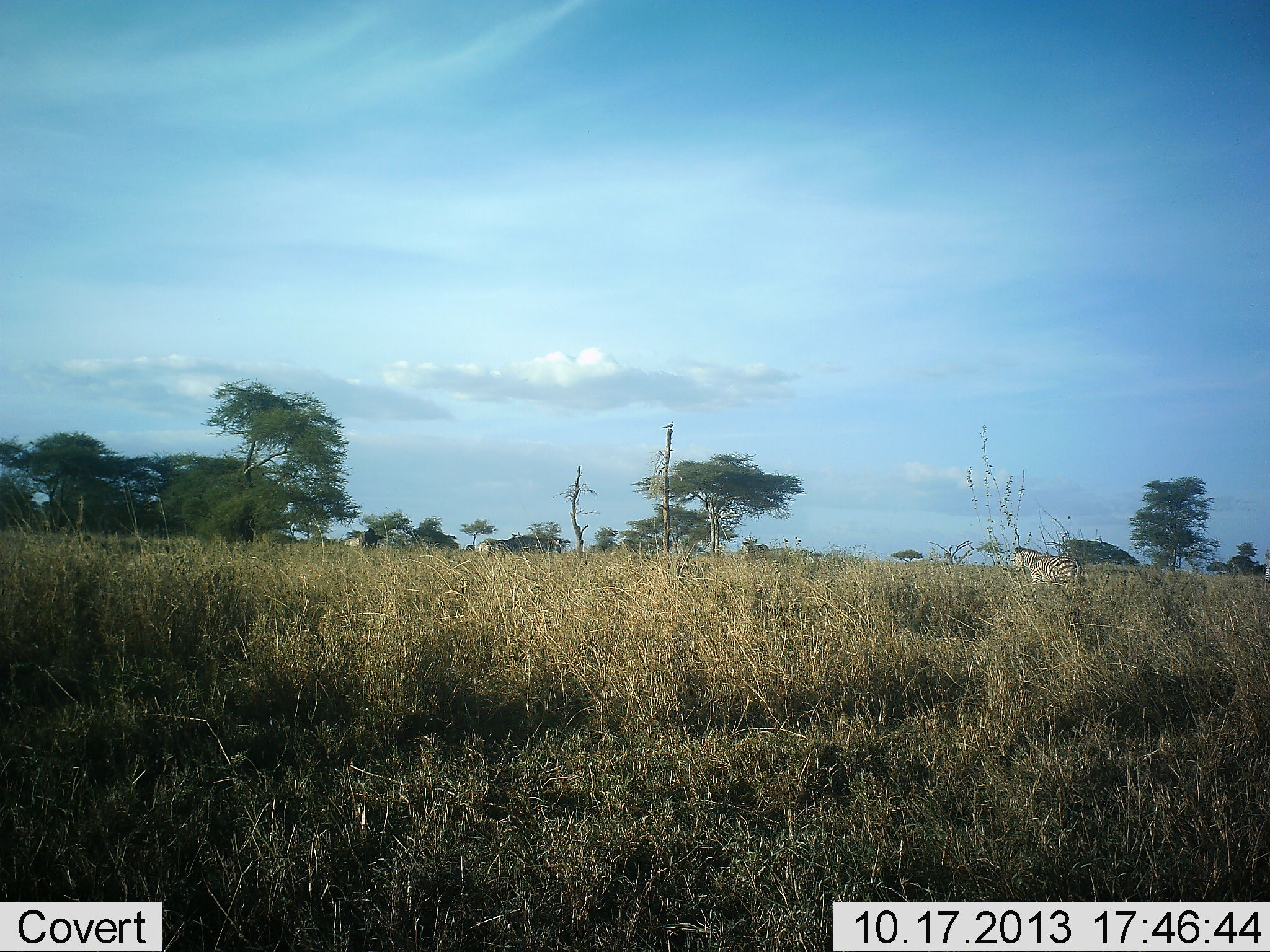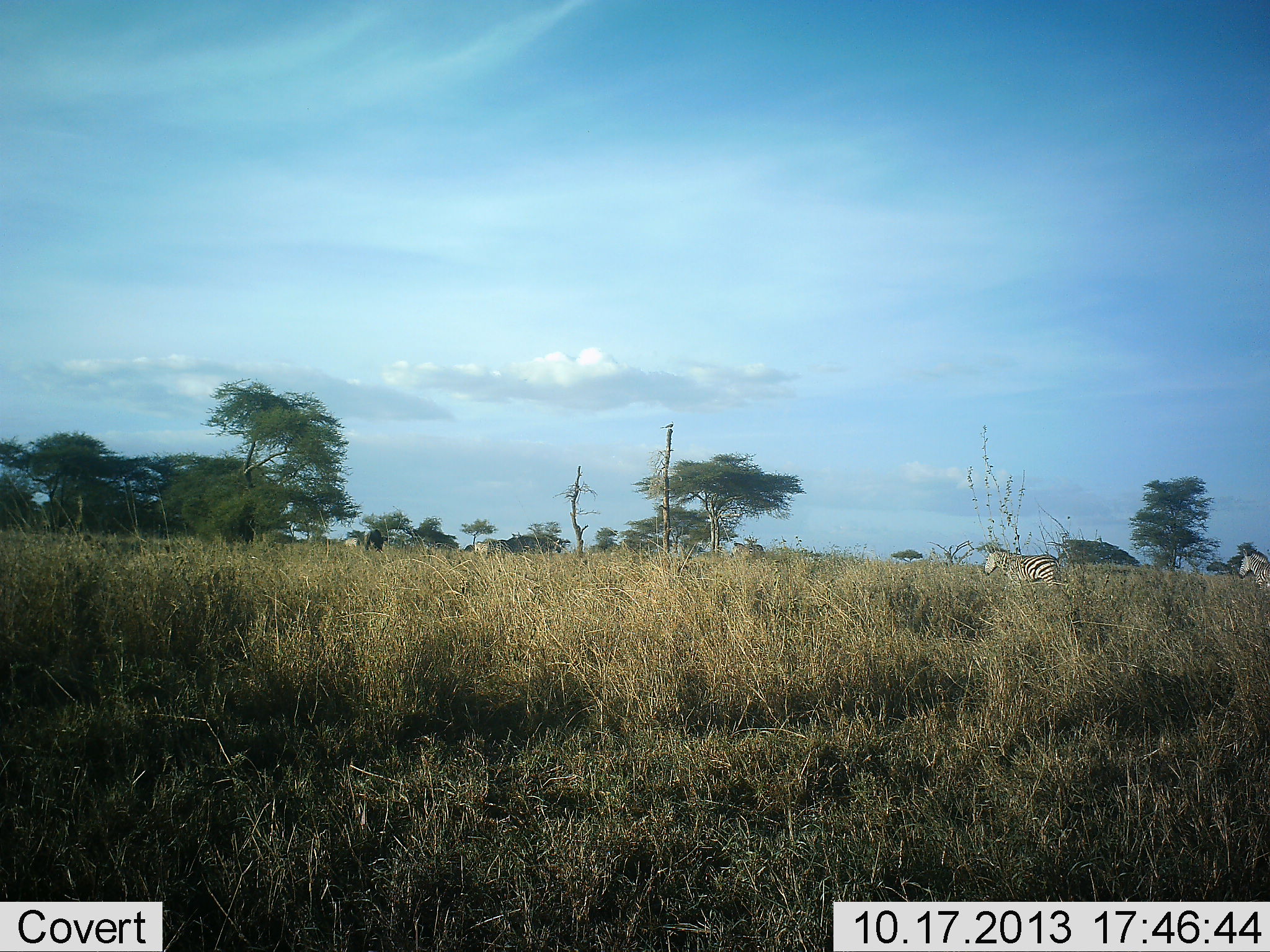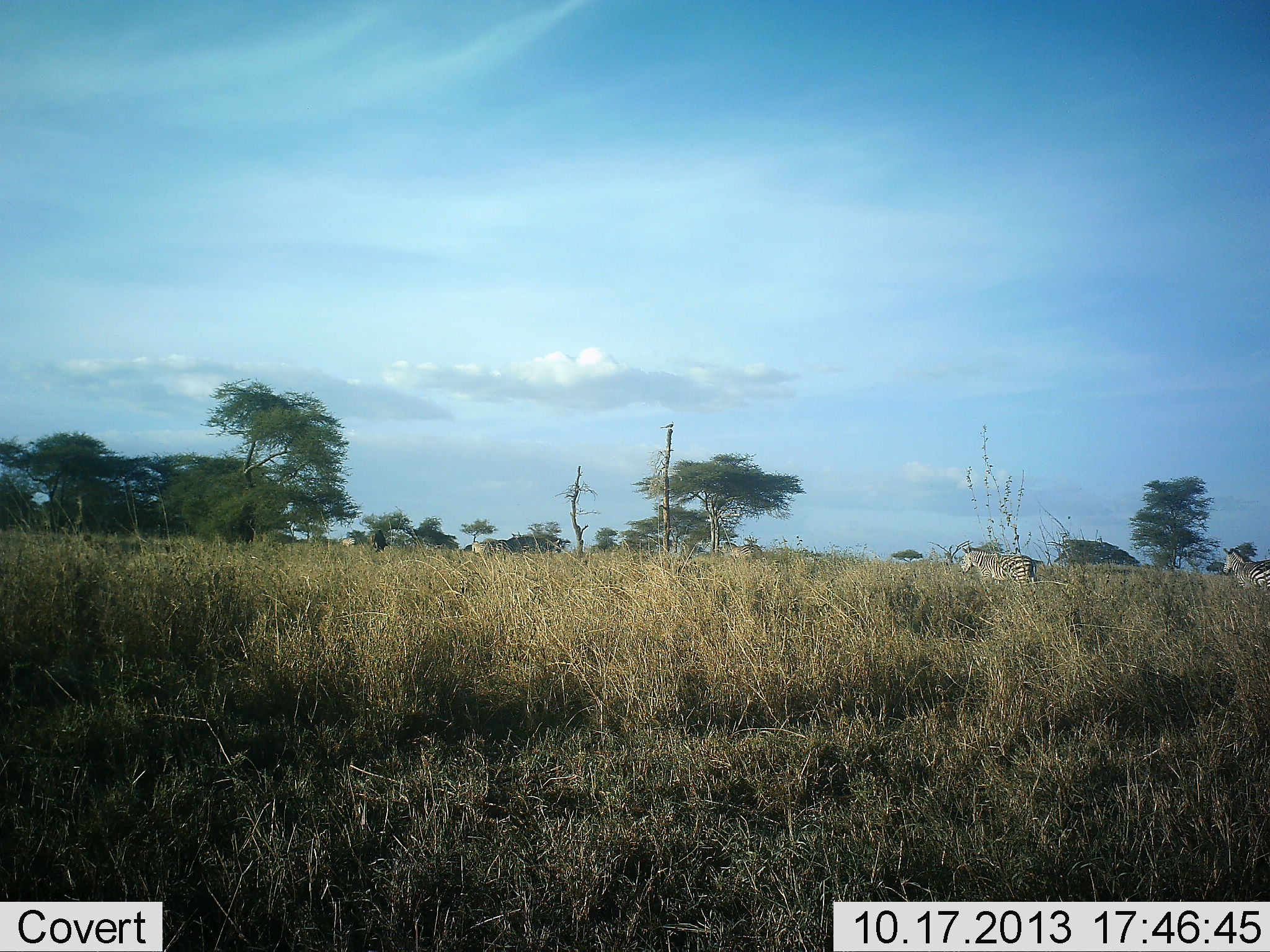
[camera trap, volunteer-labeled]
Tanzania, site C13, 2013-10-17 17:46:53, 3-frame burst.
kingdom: Animalia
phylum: Chordata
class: Mammalia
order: Perissodactyla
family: Equidae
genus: Equus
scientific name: Equus quagga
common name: plains zebra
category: zebra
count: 5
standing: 19%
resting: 4%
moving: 96%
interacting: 4%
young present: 0%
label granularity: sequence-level